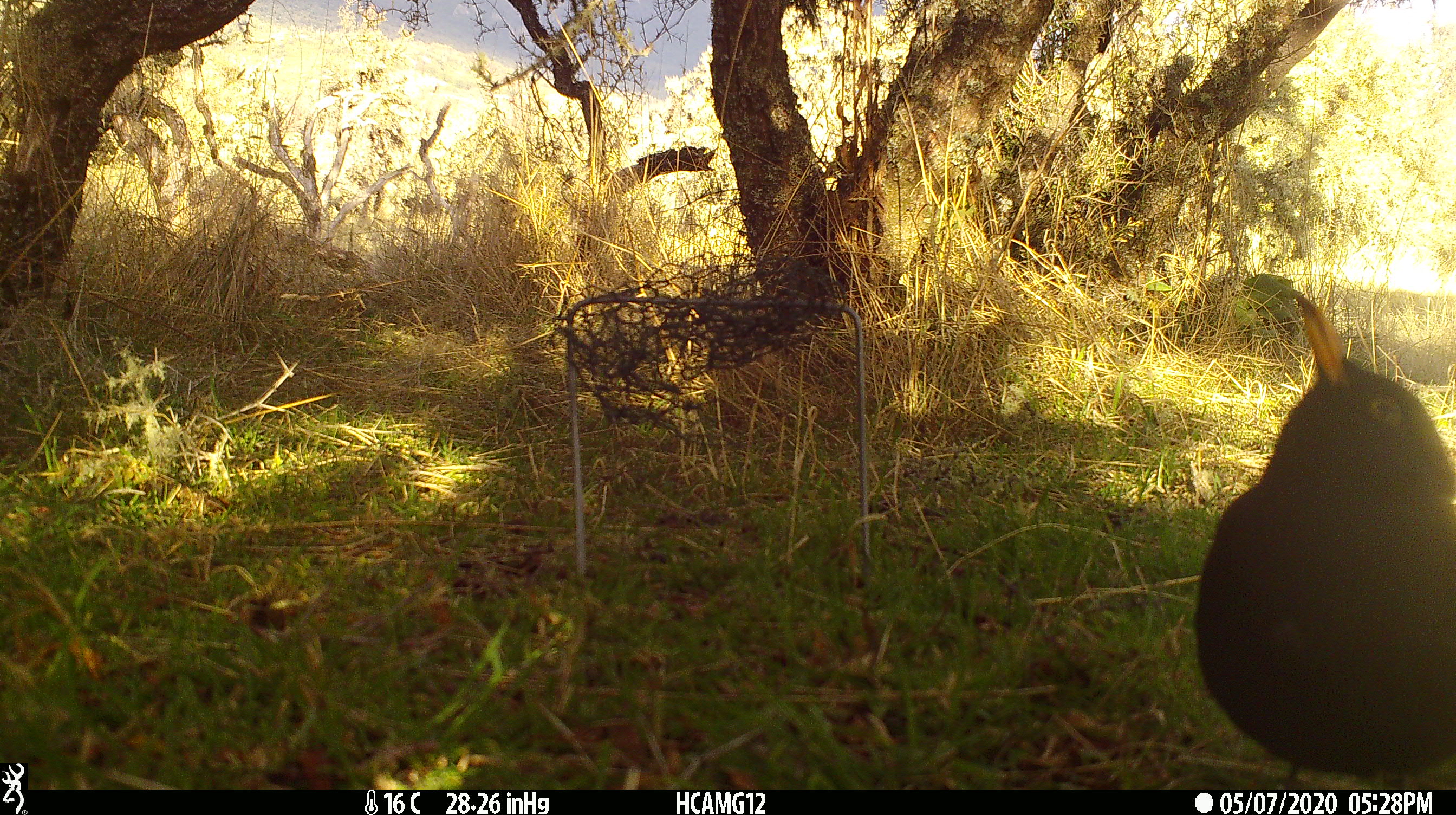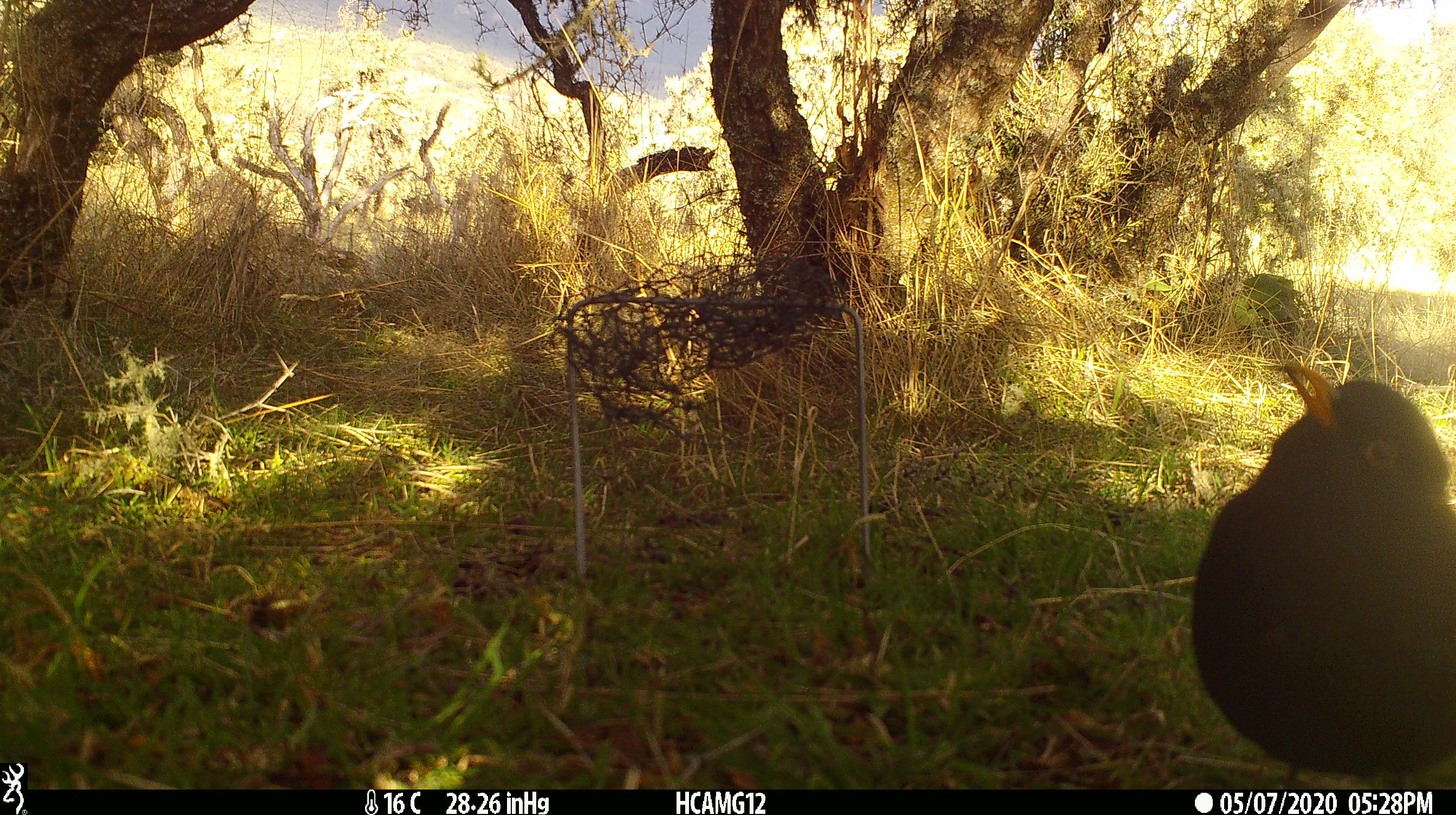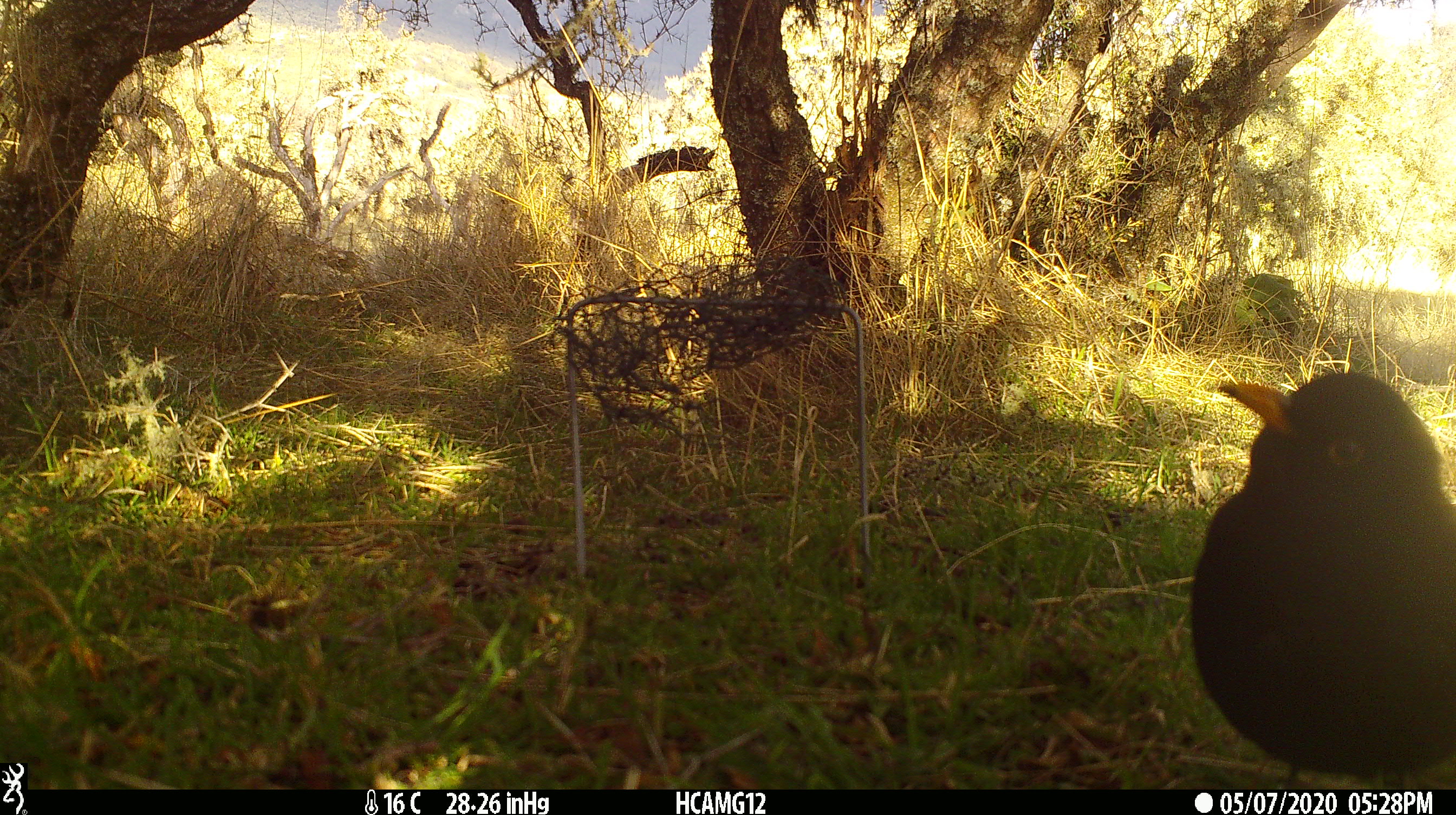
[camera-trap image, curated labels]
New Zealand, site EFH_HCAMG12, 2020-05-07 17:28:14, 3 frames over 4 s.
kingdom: Animalia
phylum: Chordata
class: Aves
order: Passeriformes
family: Turdidae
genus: Turdus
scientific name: Turdus merula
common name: eurasian blackbird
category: blackbird